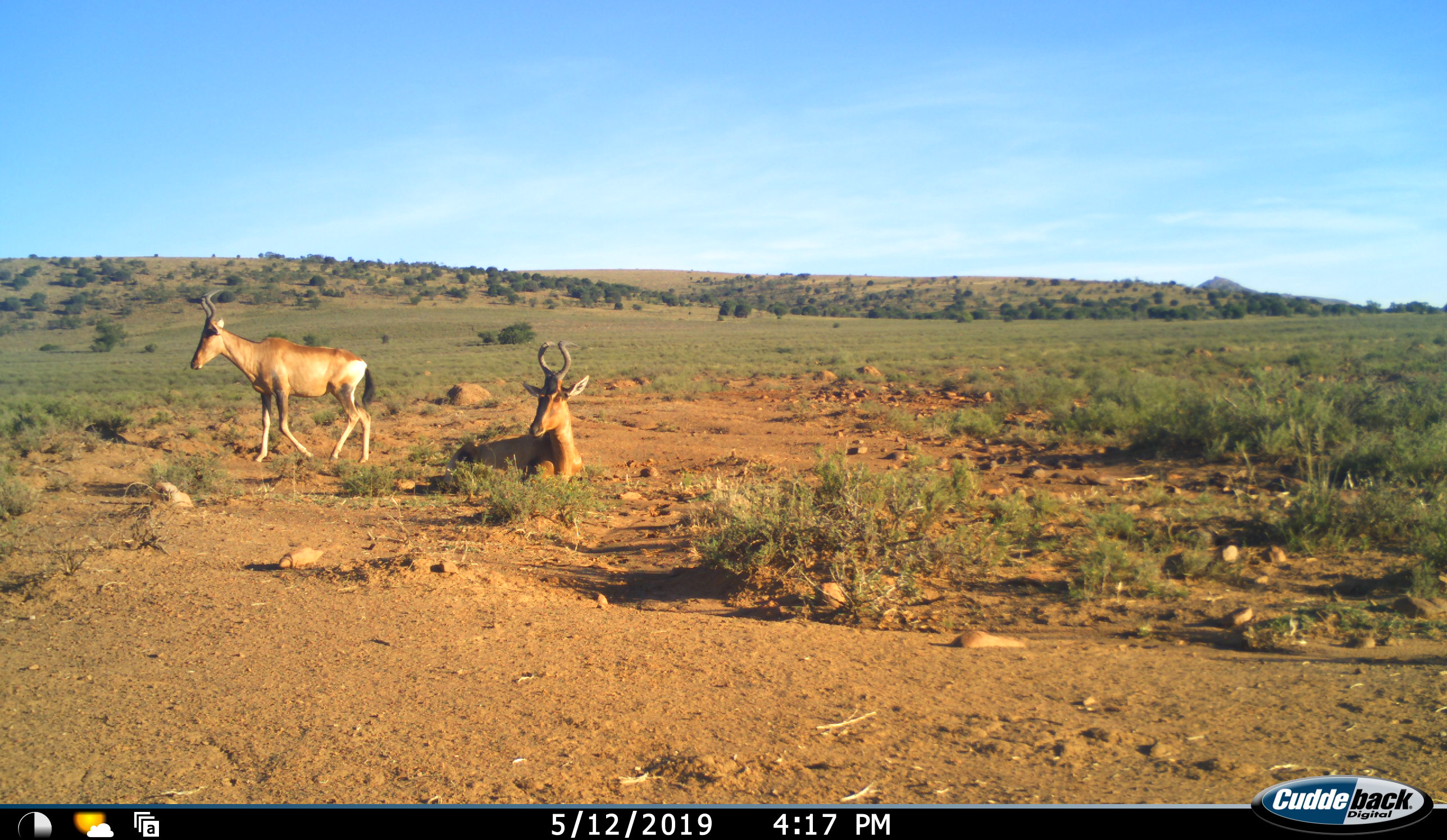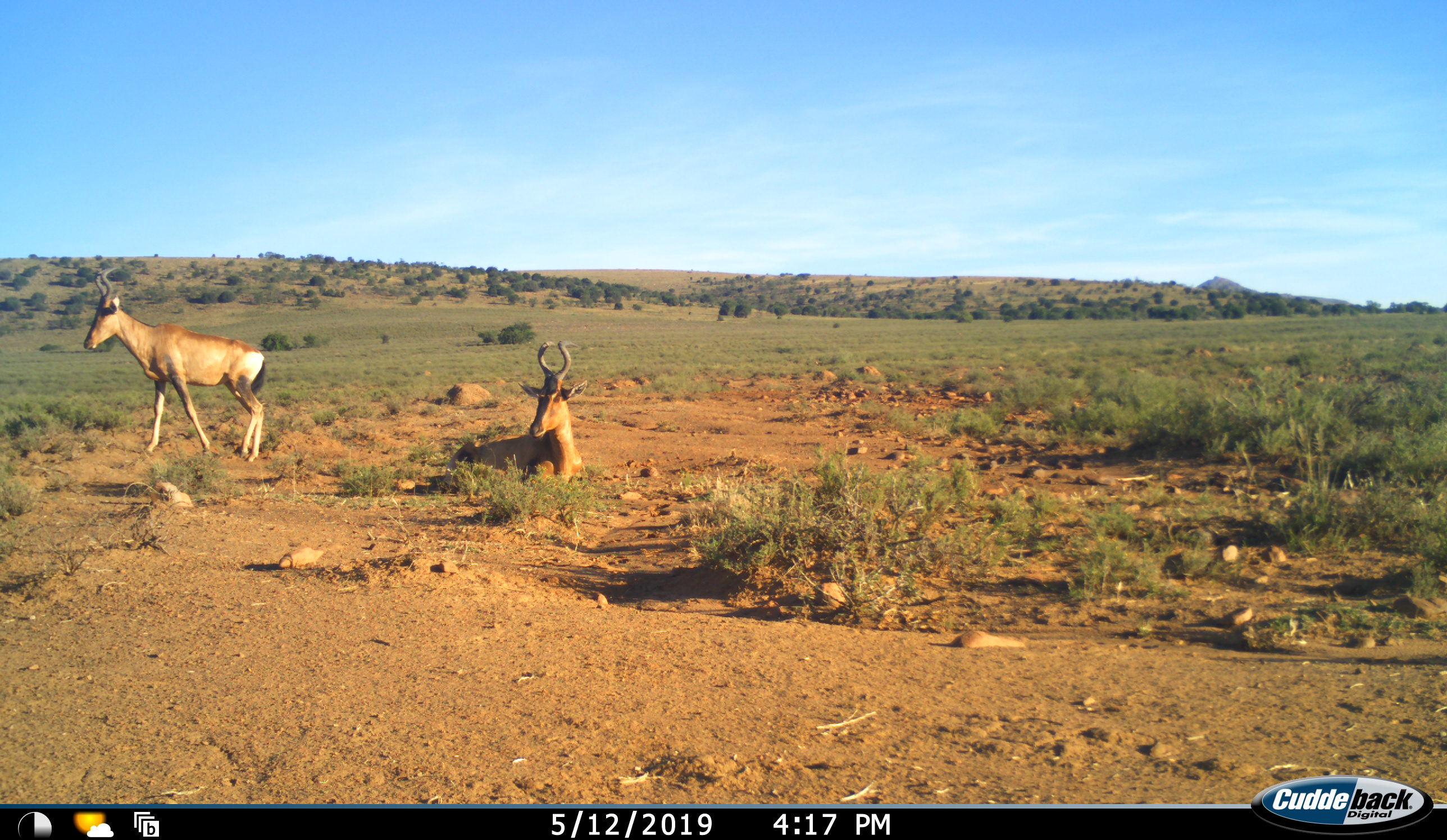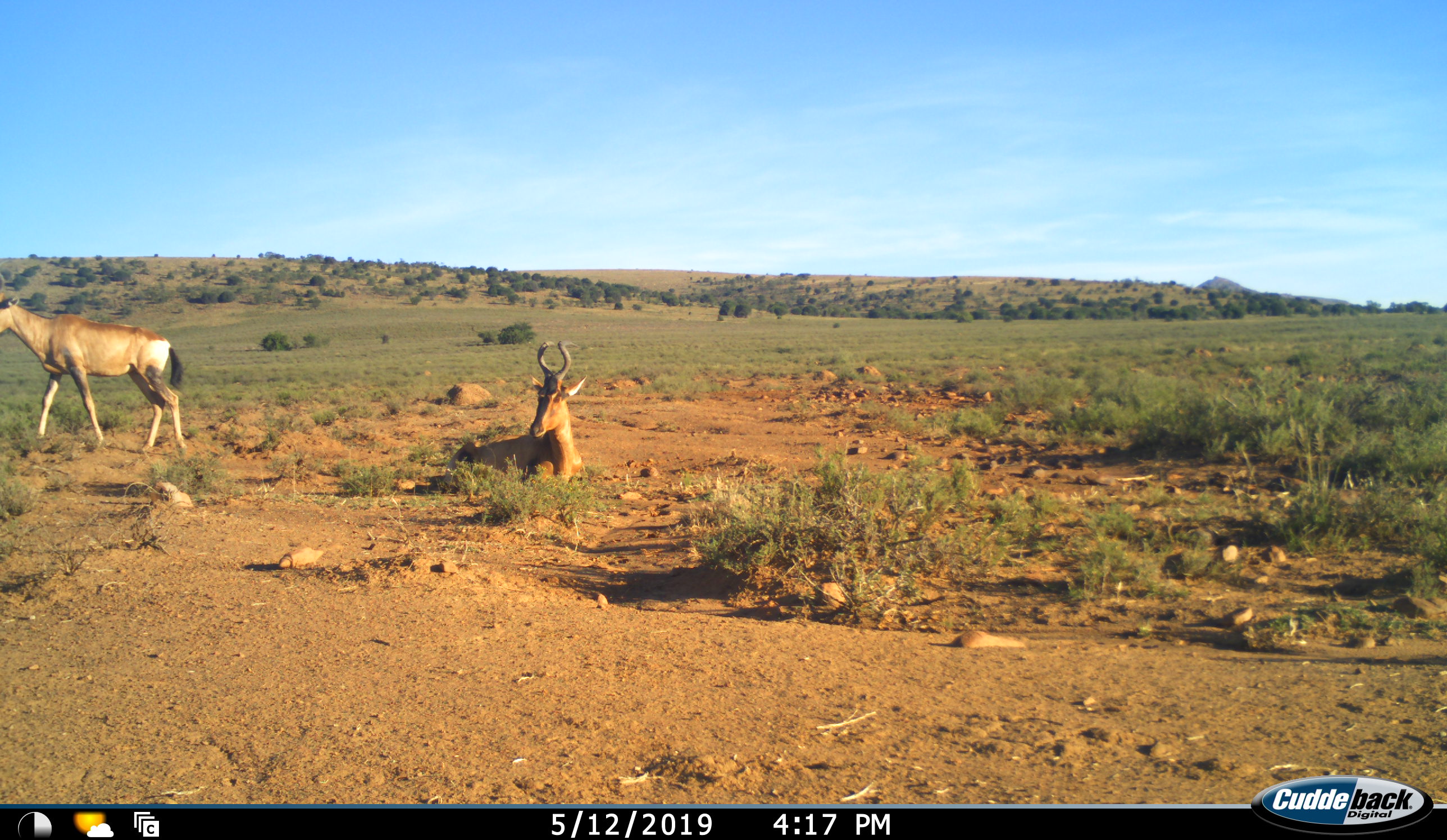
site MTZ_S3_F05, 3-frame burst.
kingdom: Animalia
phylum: Chordata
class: Mammalia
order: Artiodactyla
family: Bovidae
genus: Alcelaphus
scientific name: Alcelaphus buselaphus caama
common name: red hartebeest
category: hartebeestred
Hartebeestred (red hartebeest) (Alcelaphus buselaphus caama), count 2. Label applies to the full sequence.